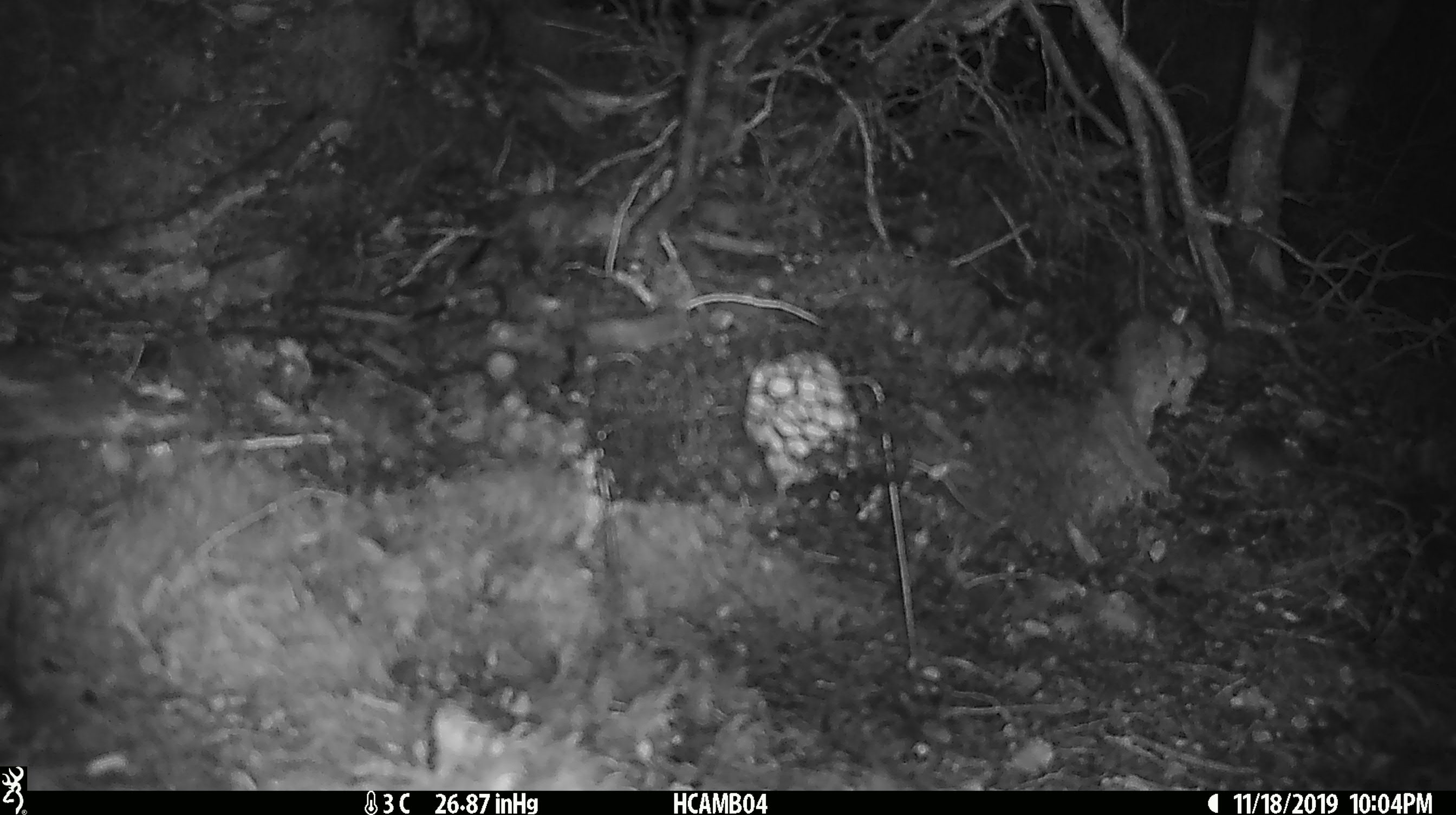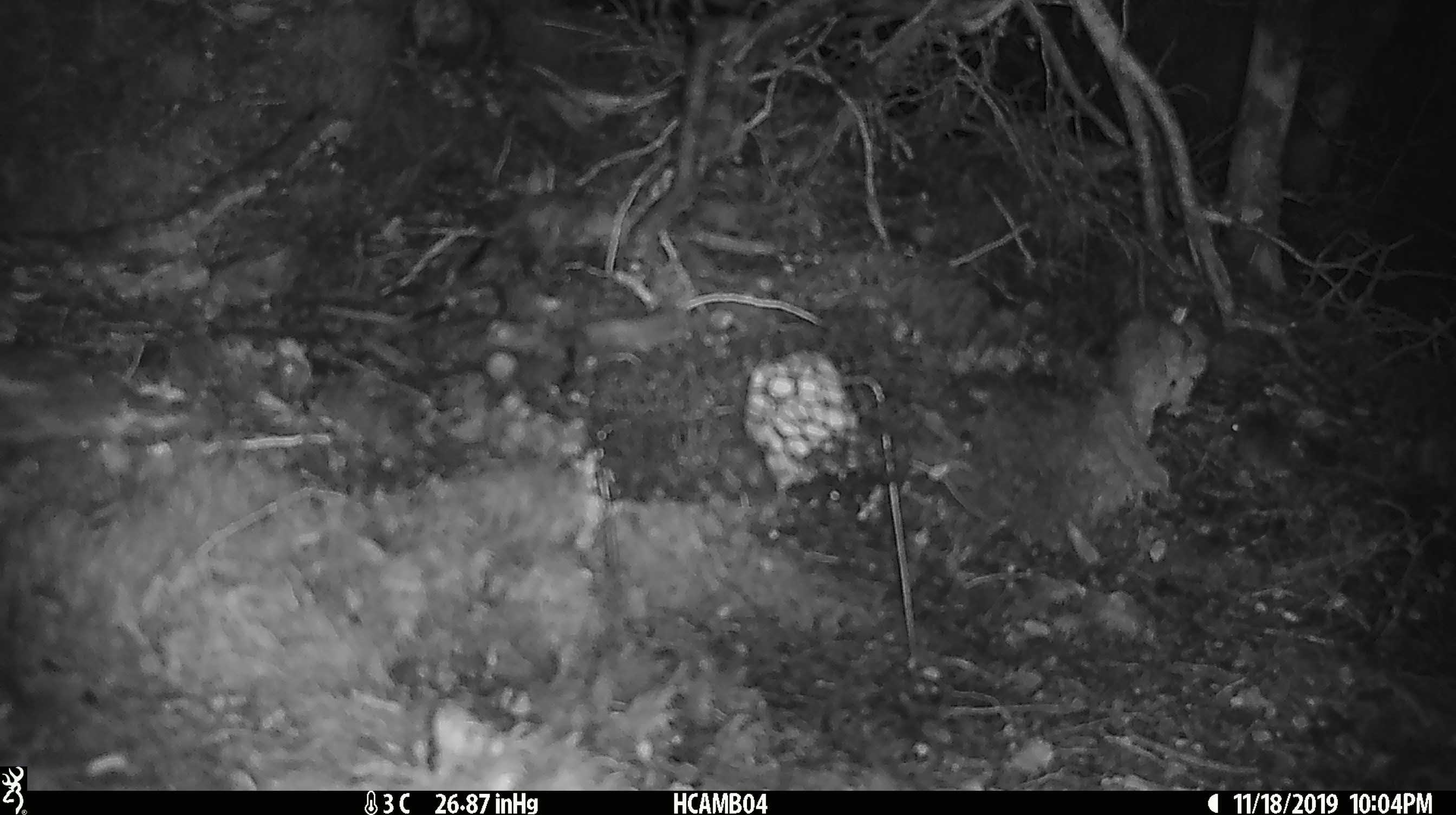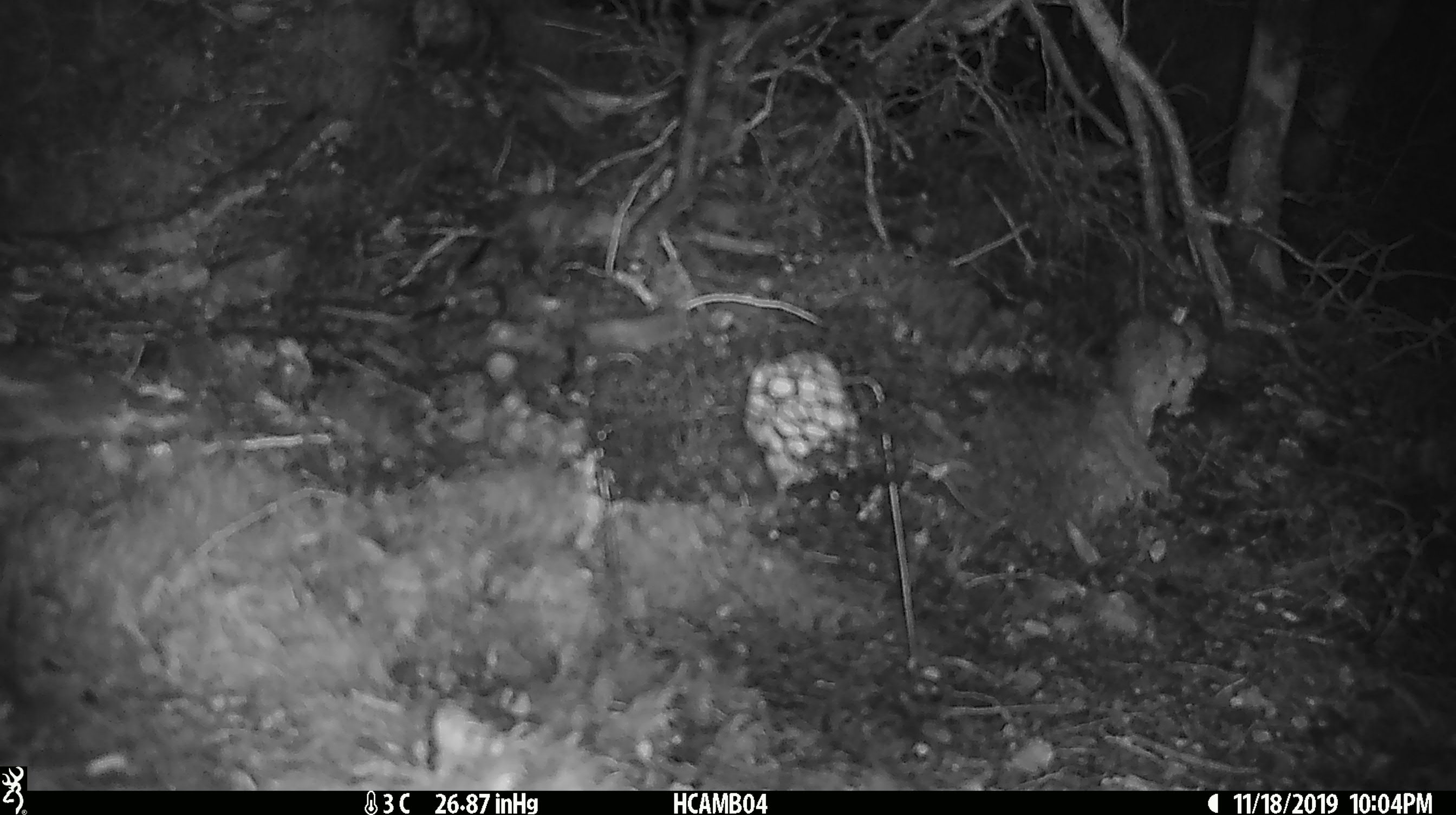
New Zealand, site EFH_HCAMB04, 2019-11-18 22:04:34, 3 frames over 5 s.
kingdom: Animalia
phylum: Chordata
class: Mammalia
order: Rodentia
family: Muridae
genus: Mus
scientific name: Mus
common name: mouse